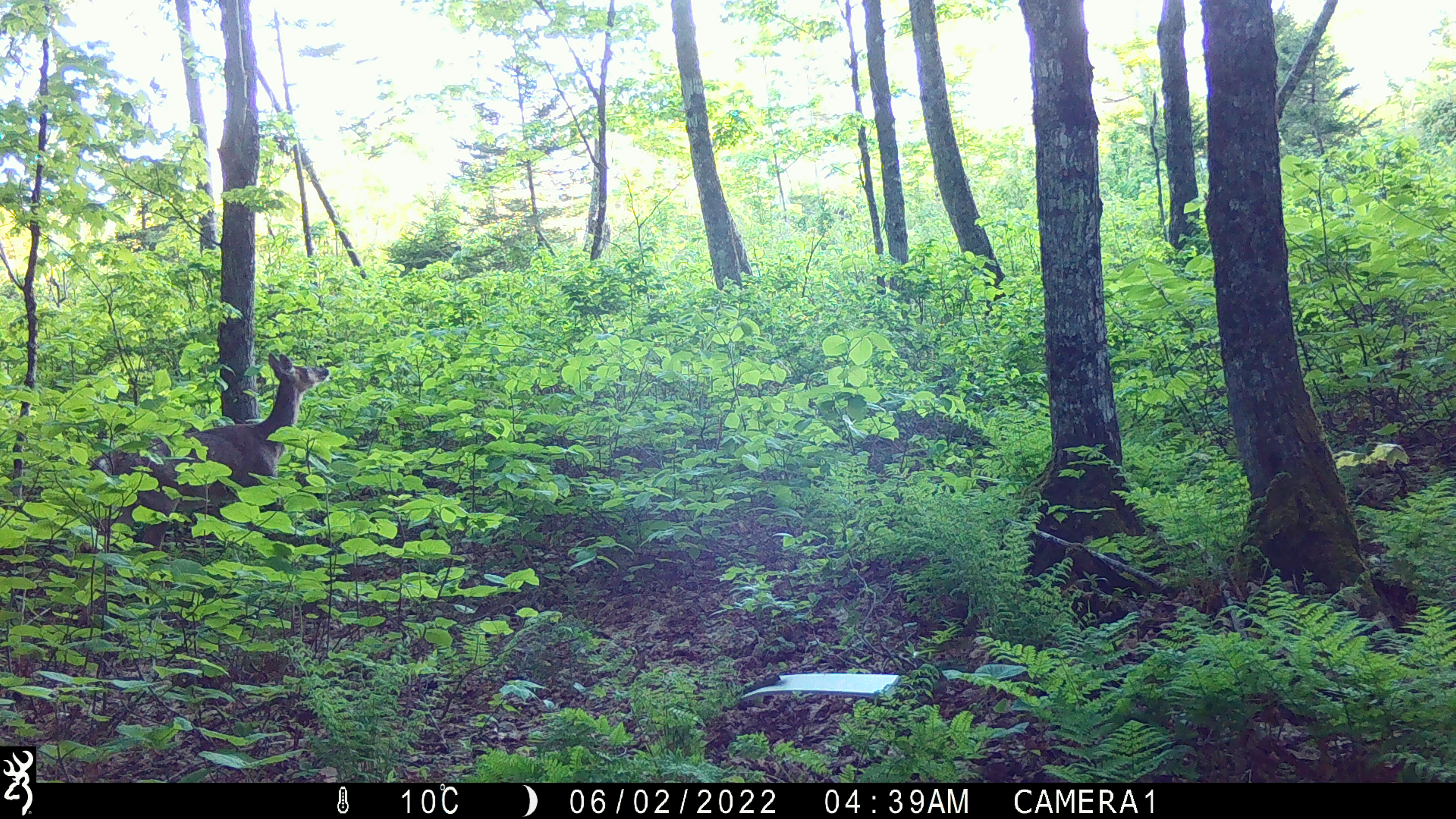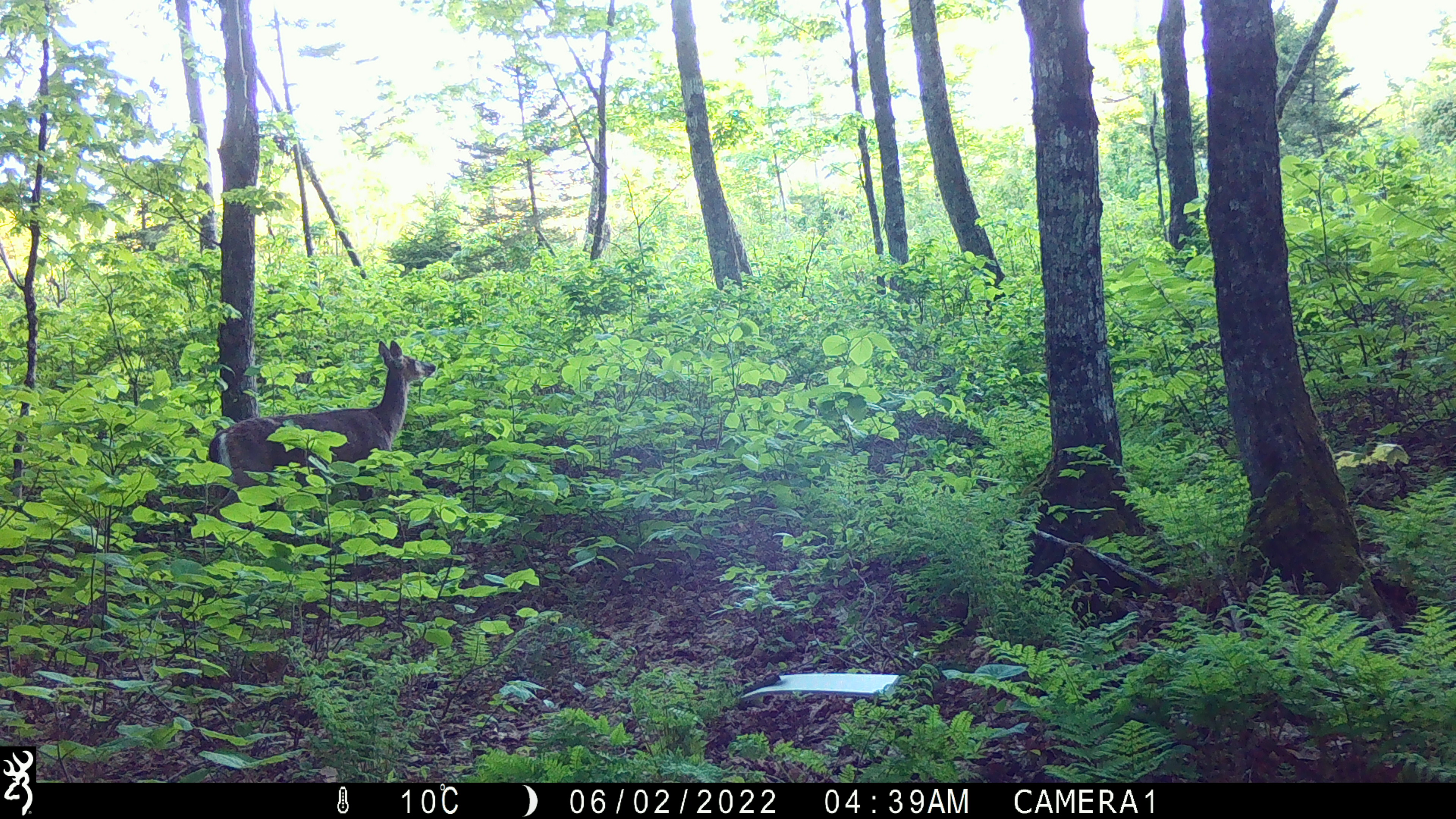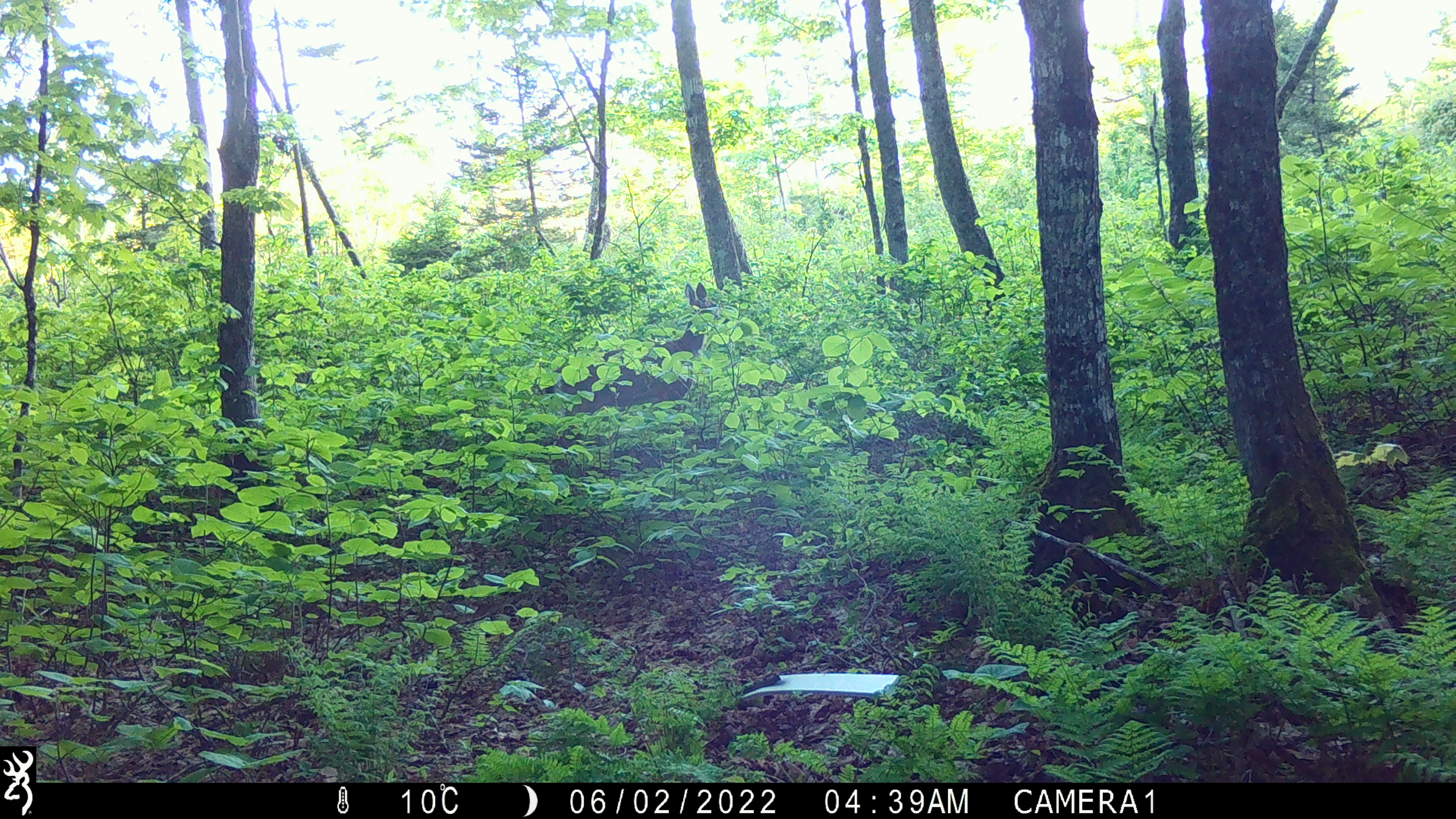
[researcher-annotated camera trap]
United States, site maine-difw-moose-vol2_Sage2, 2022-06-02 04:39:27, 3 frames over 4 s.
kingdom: Animalia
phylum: Chordata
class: Mammalia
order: Artiodactyla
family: Cervidae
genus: Odocoileus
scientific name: Odocoileus virginianus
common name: white-tailed deer